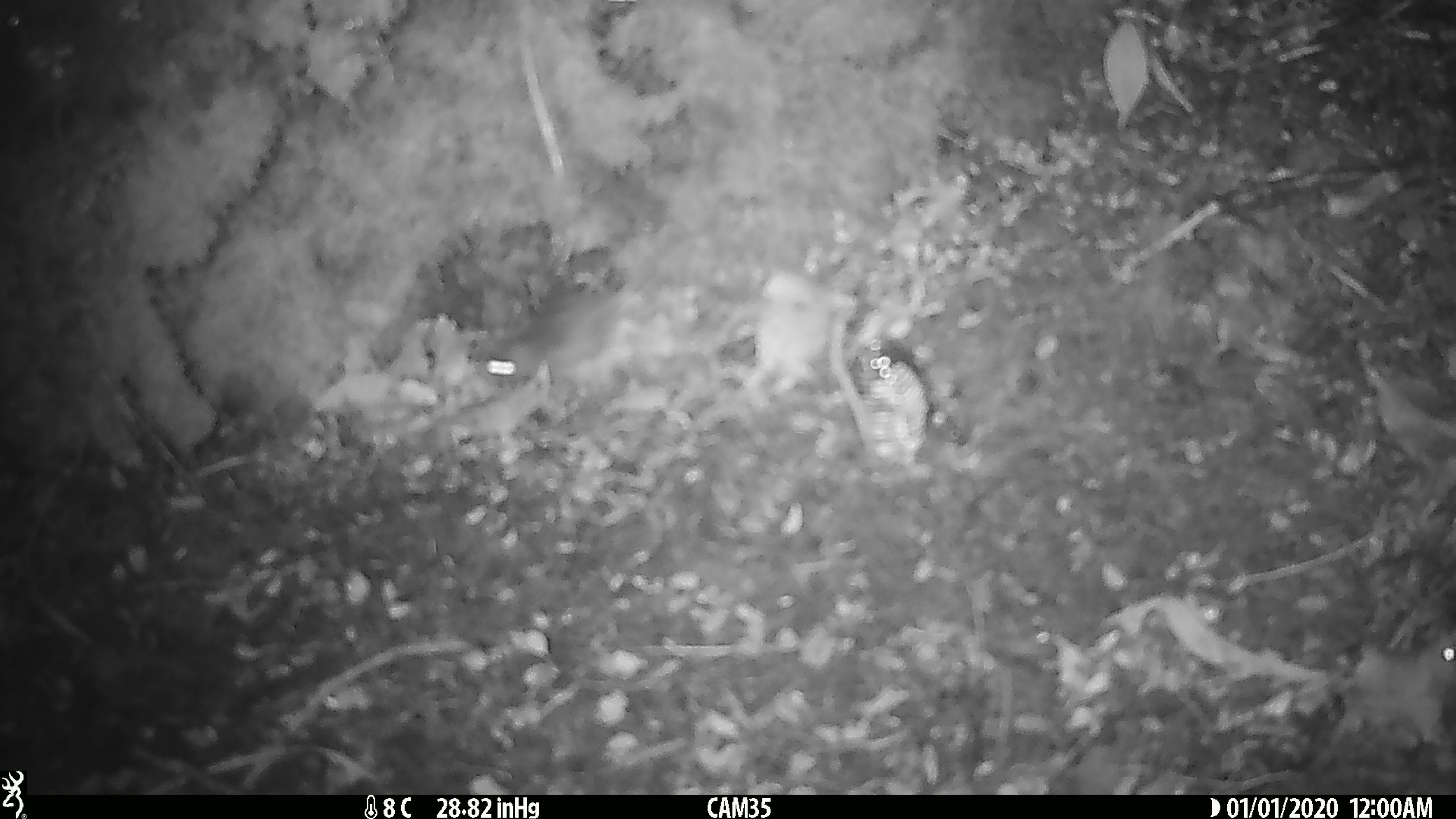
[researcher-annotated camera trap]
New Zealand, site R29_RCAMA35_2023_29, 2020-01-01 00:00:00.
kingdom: Animalia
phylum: Chordata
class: Mammalia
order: Rodentia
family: Muridae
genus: Mus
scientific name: Mus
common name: mouse